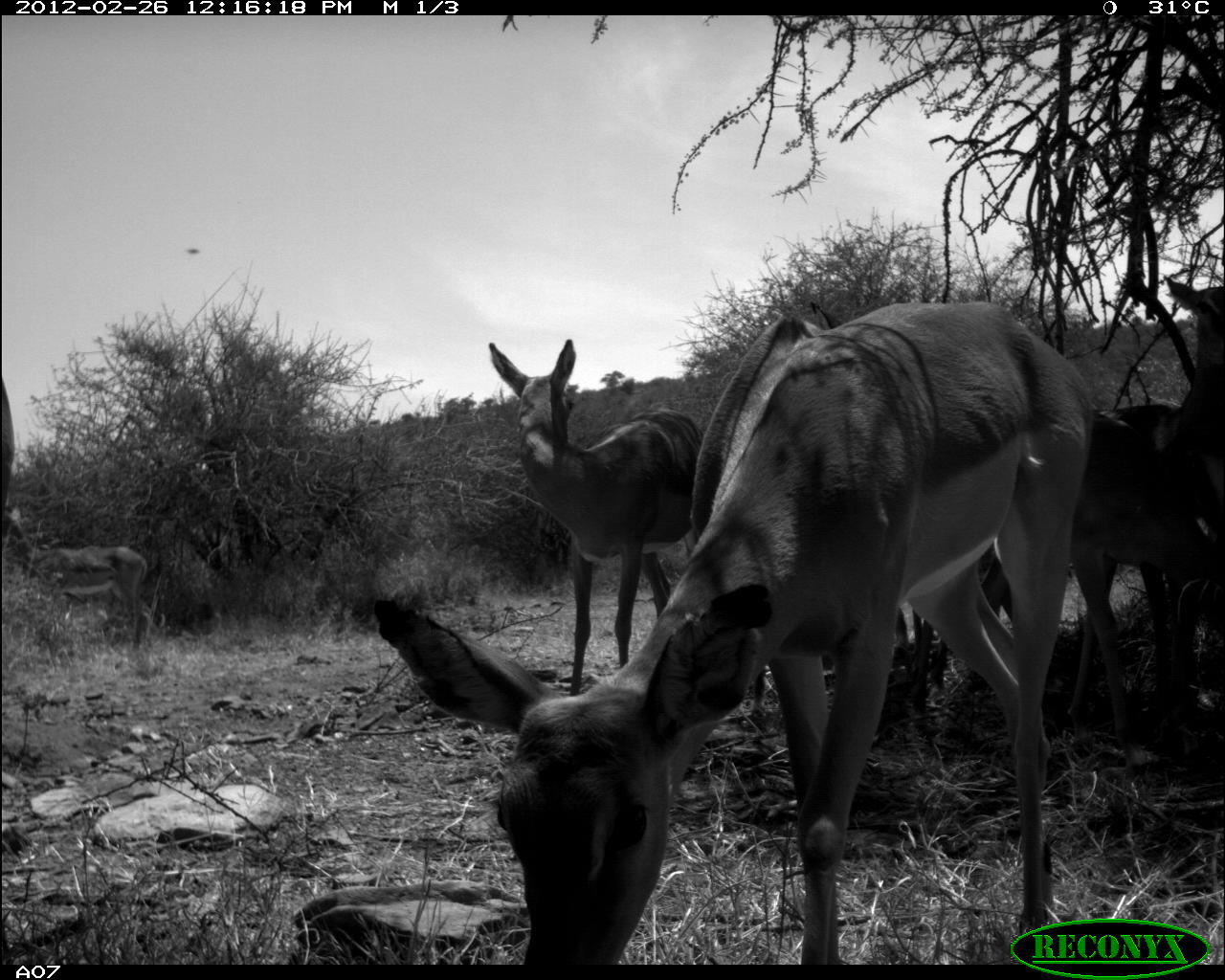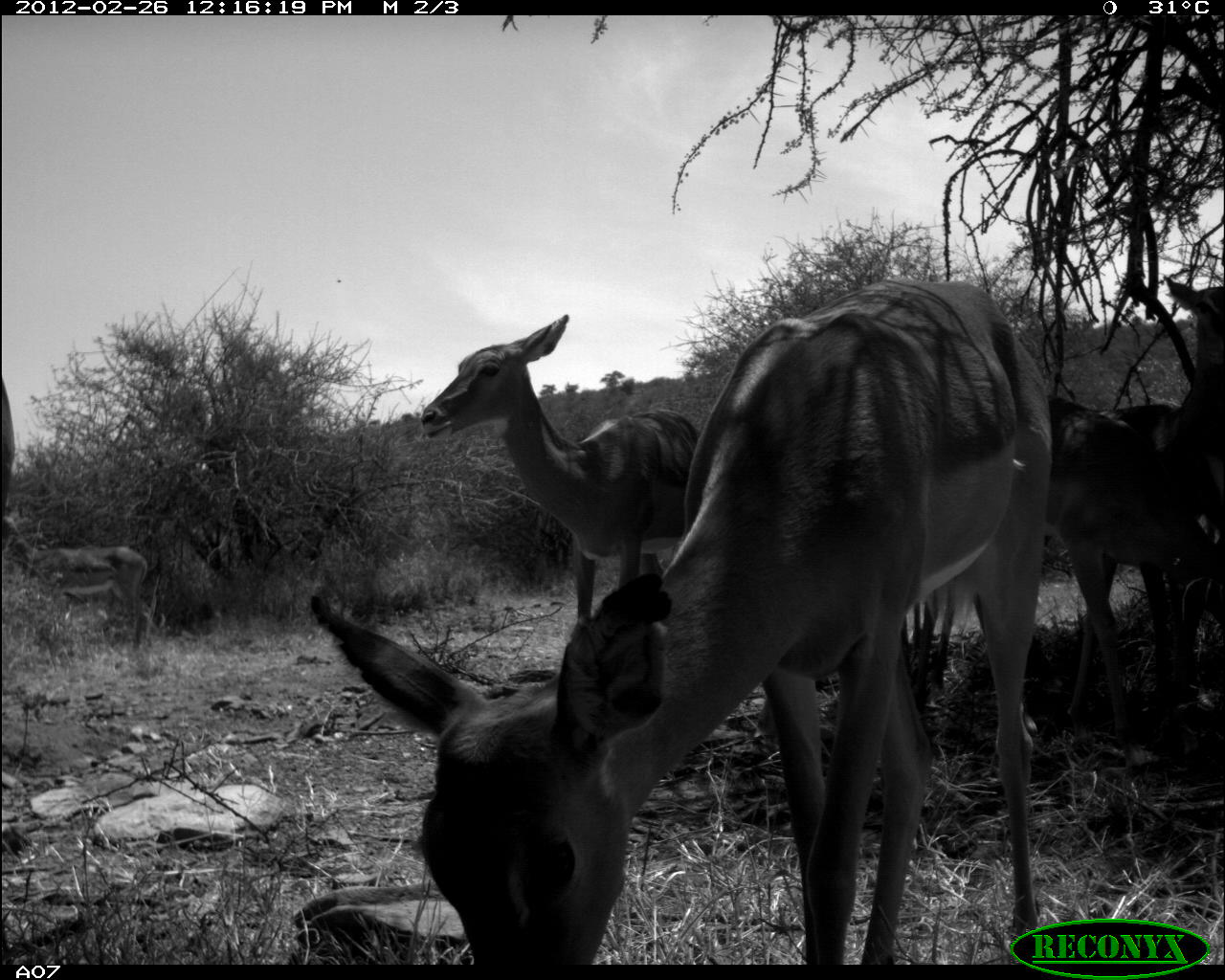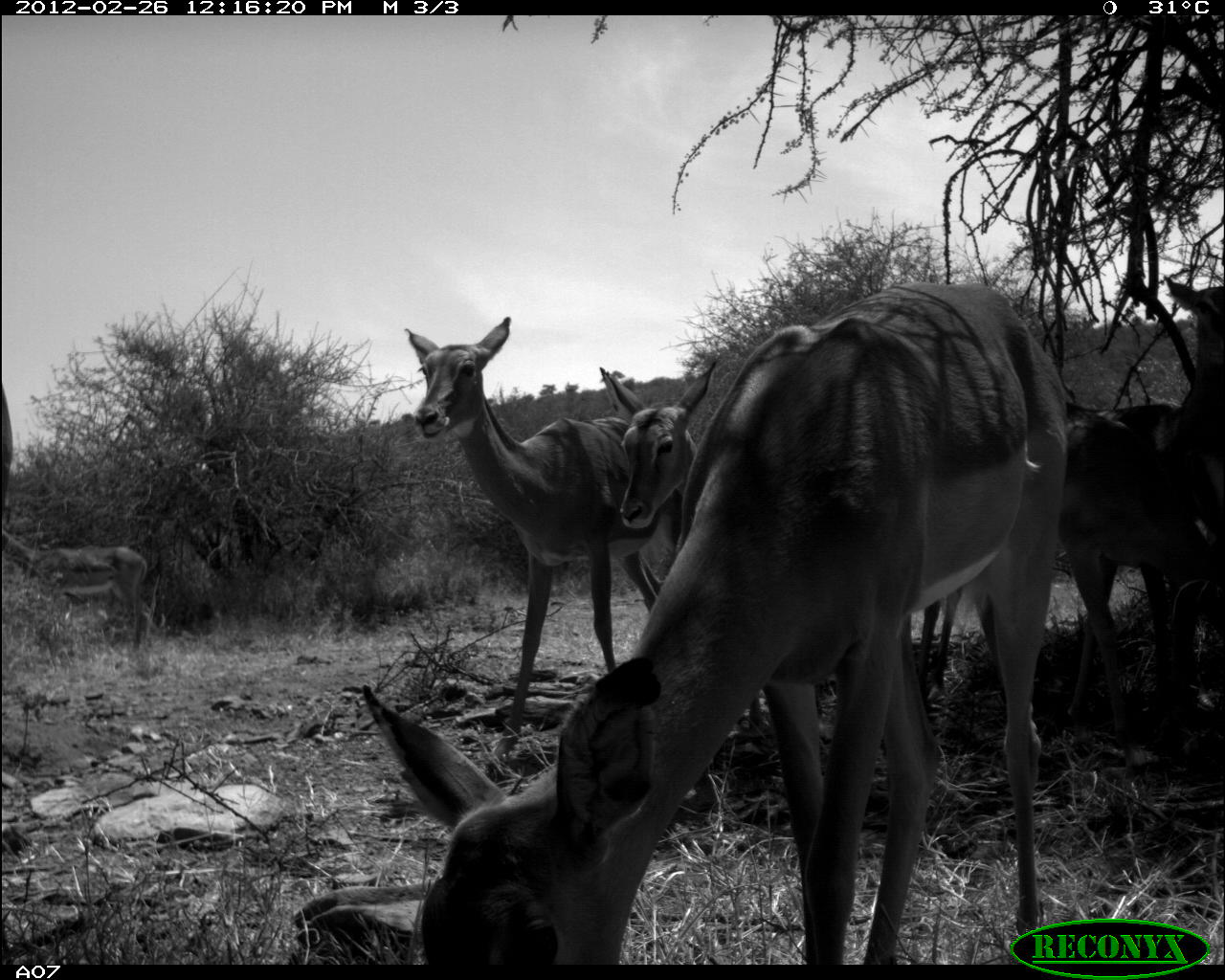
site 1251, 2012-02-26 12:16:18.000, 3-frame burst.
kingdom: Animalia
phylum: Chordata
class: Mammalia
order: Artiodactyla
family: Bovidae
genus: Aepyceros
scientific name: Aepyceros melampus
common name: impala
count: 6